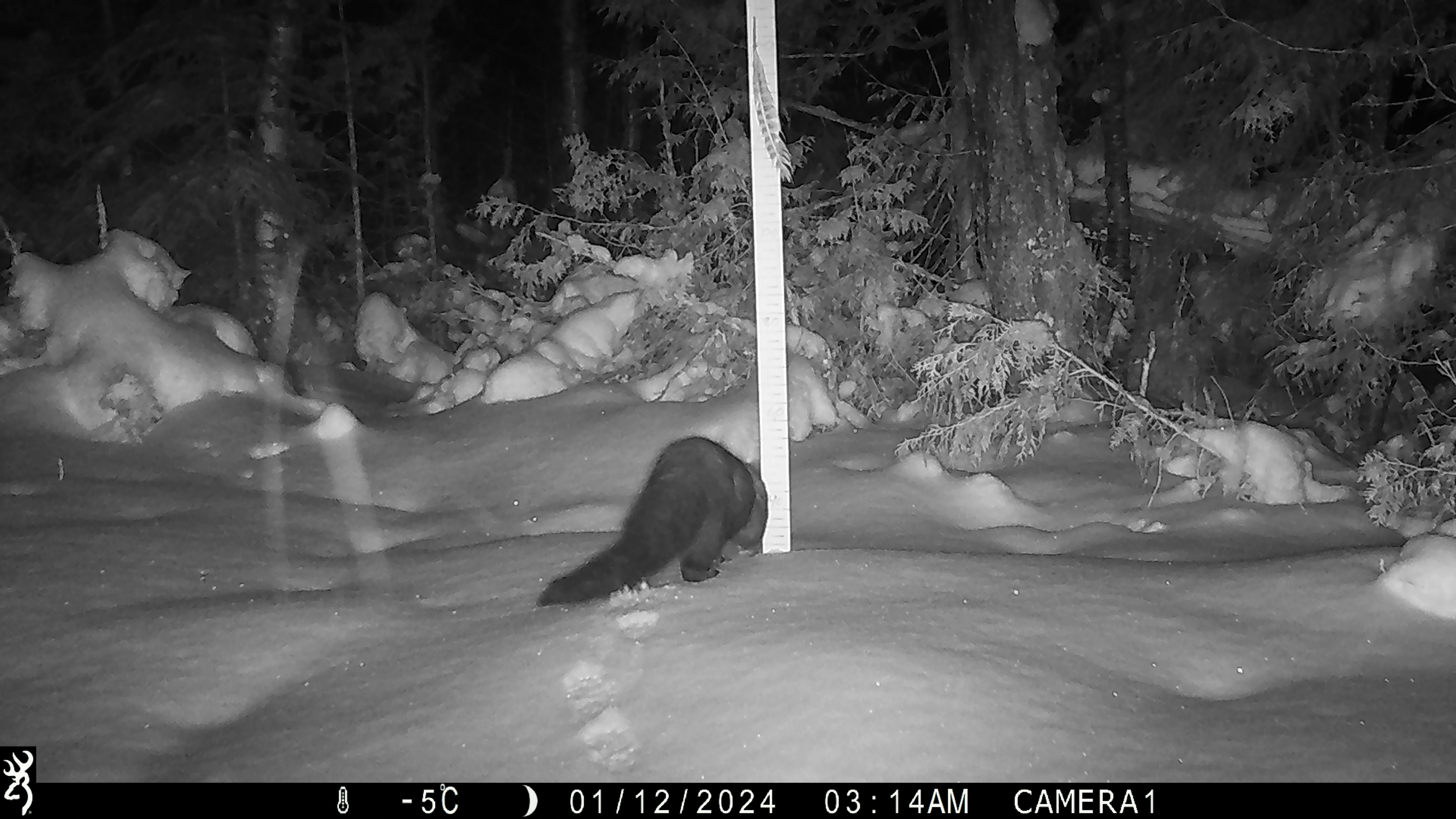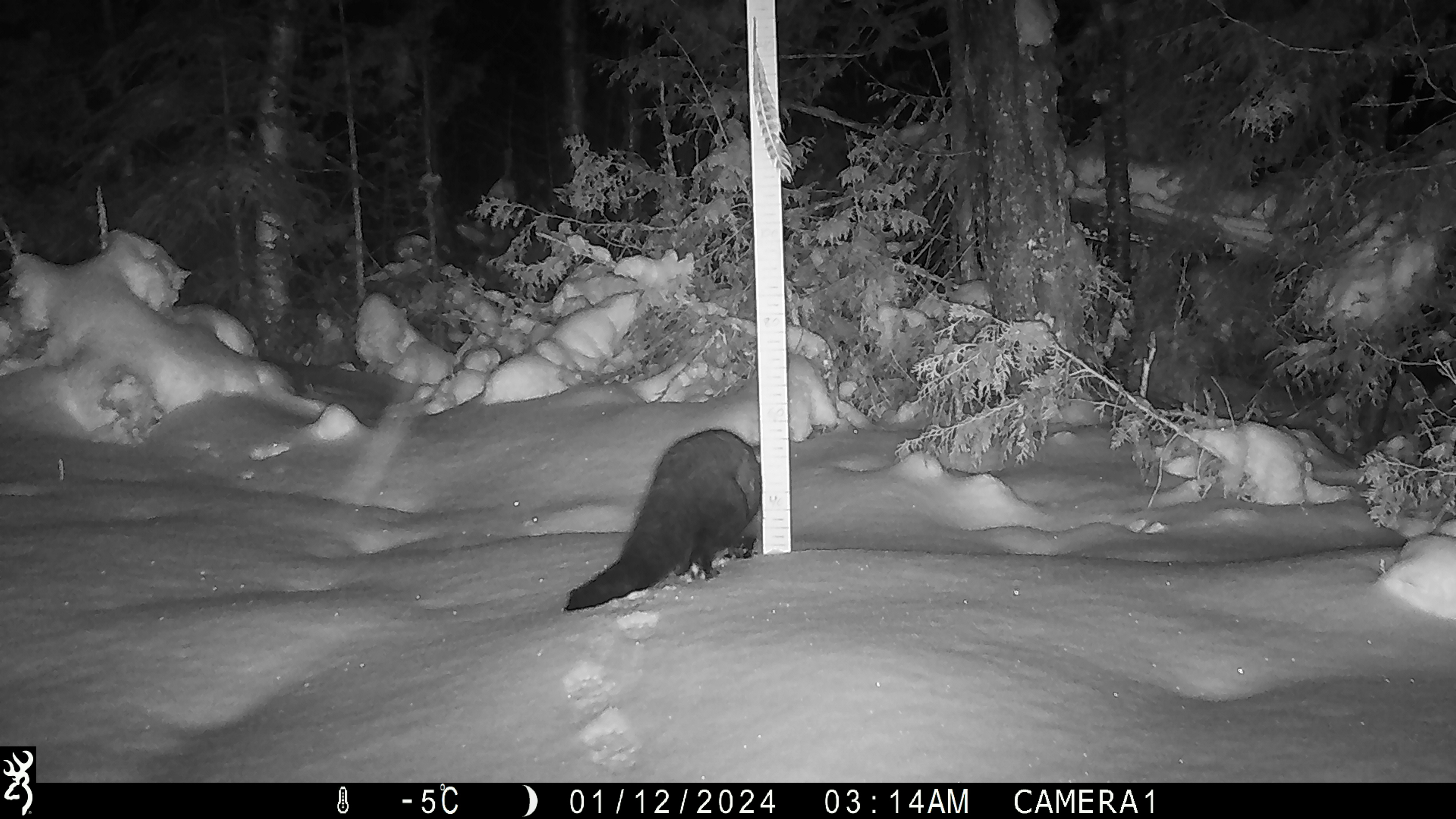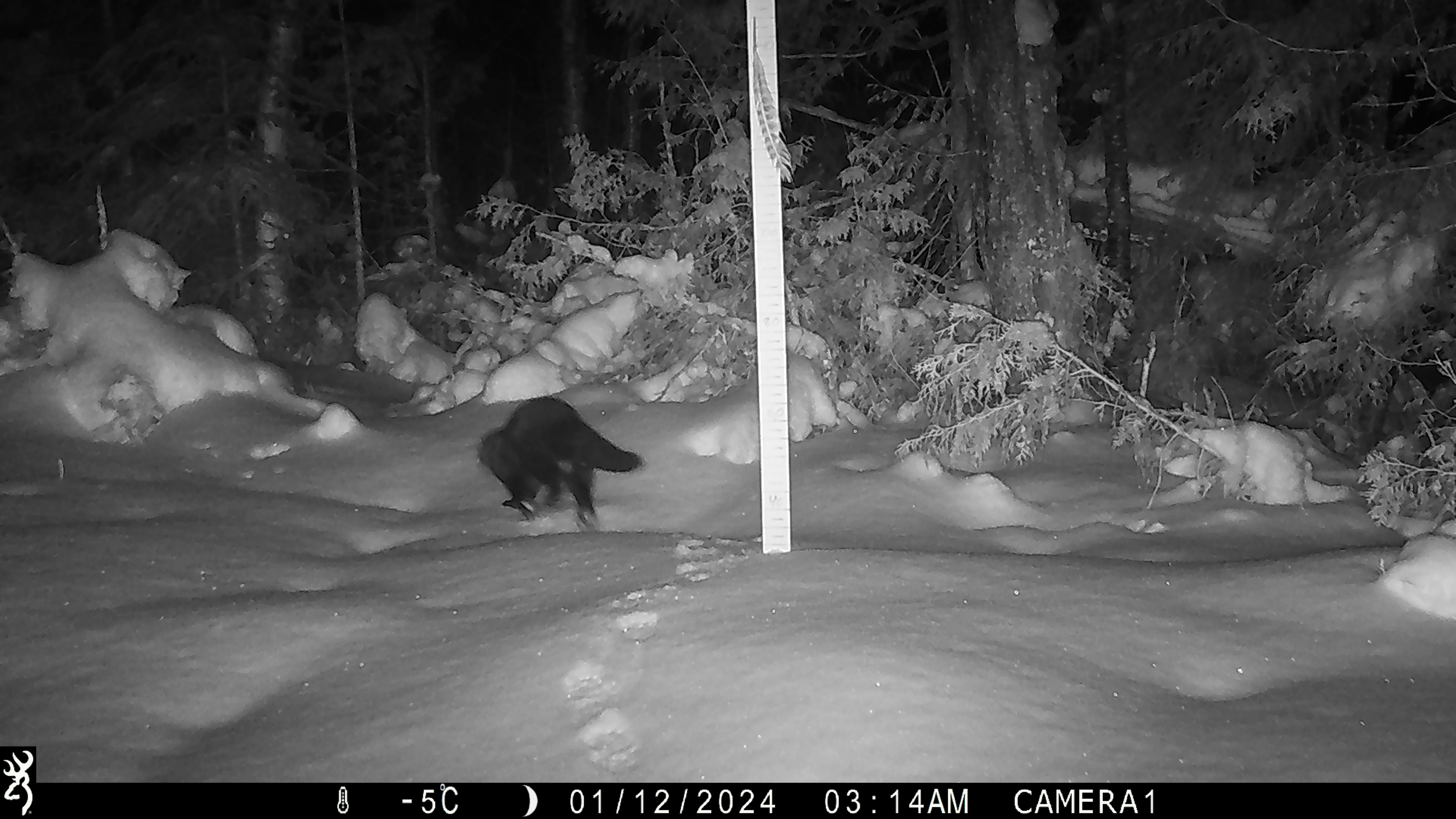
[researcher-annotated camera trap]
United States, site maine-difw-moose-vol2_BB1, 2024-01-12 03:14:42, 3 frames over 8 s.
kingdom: Animalia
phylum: Chordata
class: Mammalia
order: Carnivora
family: Mustelidae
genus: Pekania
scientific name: Pekania pennanti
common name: fisher